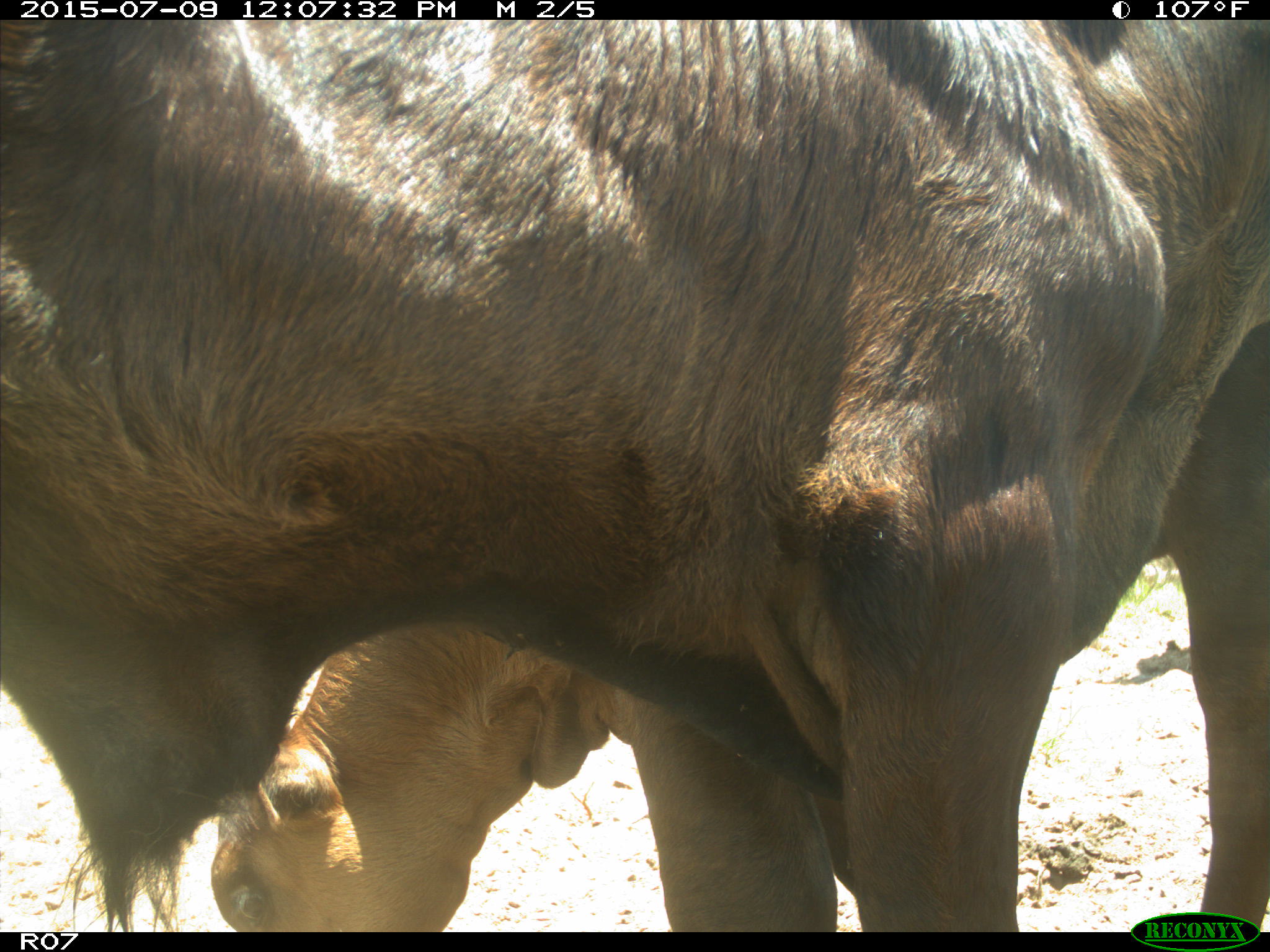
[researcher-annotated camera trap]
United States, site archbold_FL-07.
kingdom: Animalia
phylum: Chordata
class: Mammalia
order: Artiodactyla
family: Bovidae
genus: Bos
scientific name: Bos taurus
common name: domestic cow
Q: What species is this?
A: Bos taurus (domestic cow).